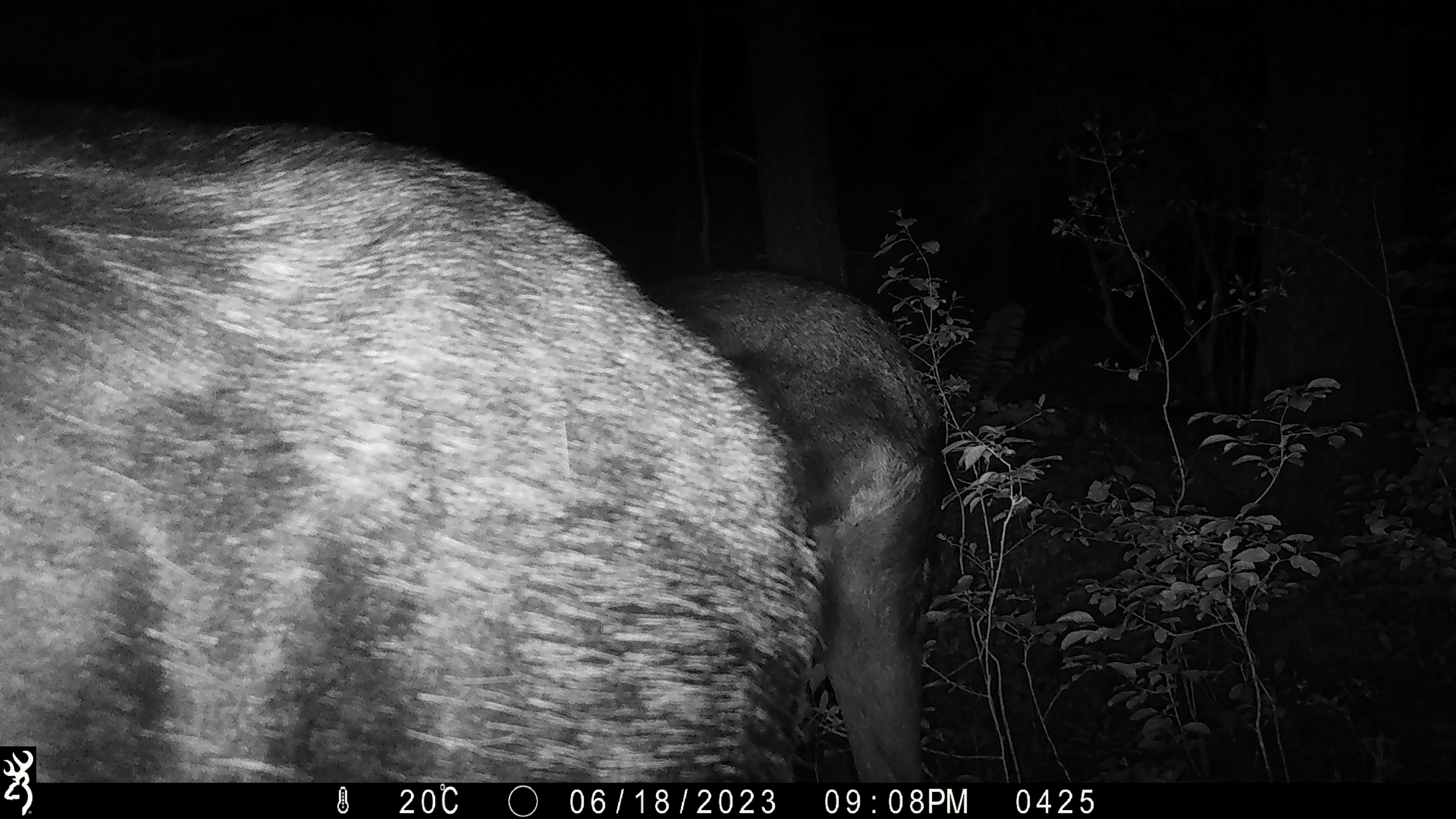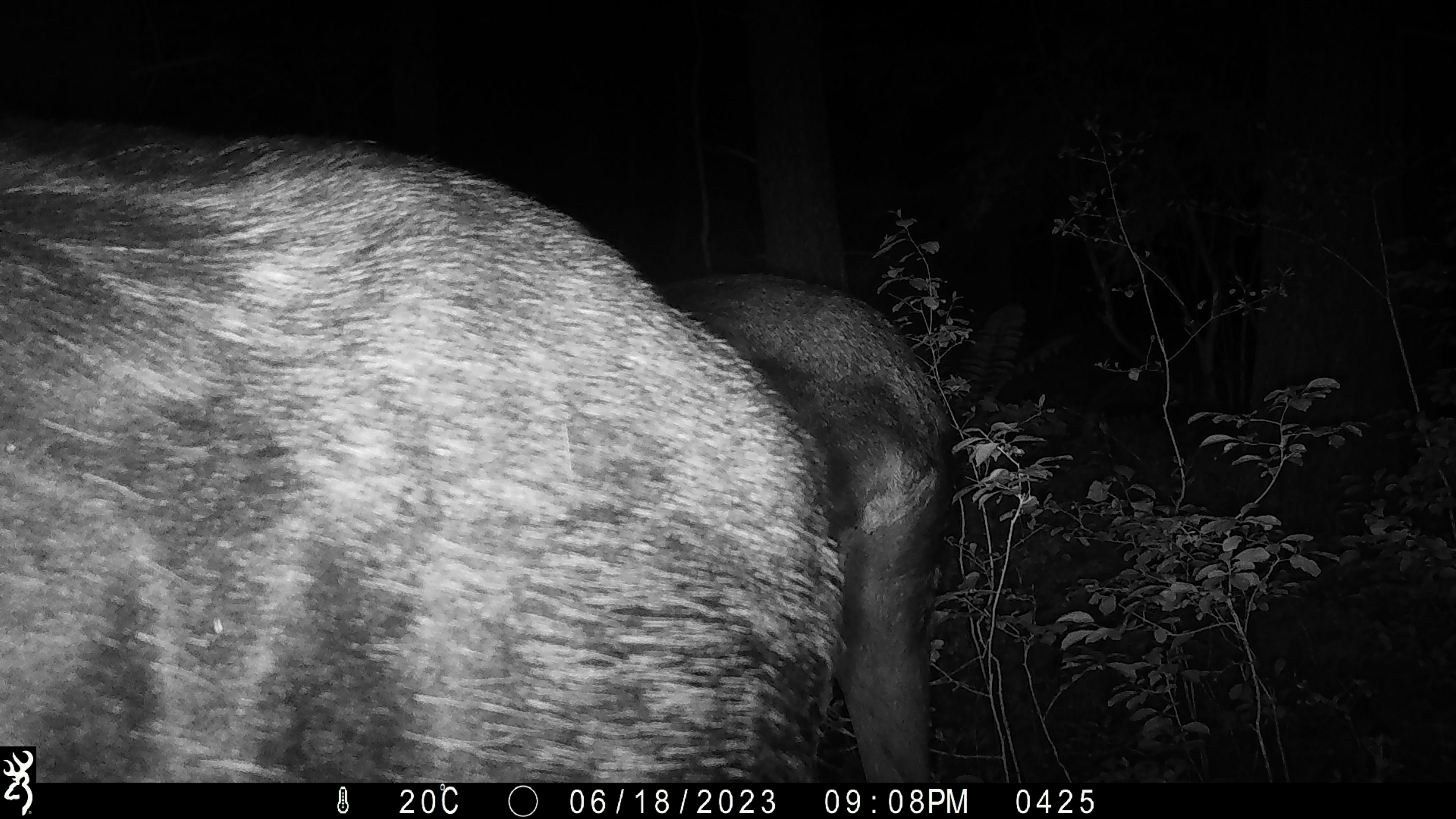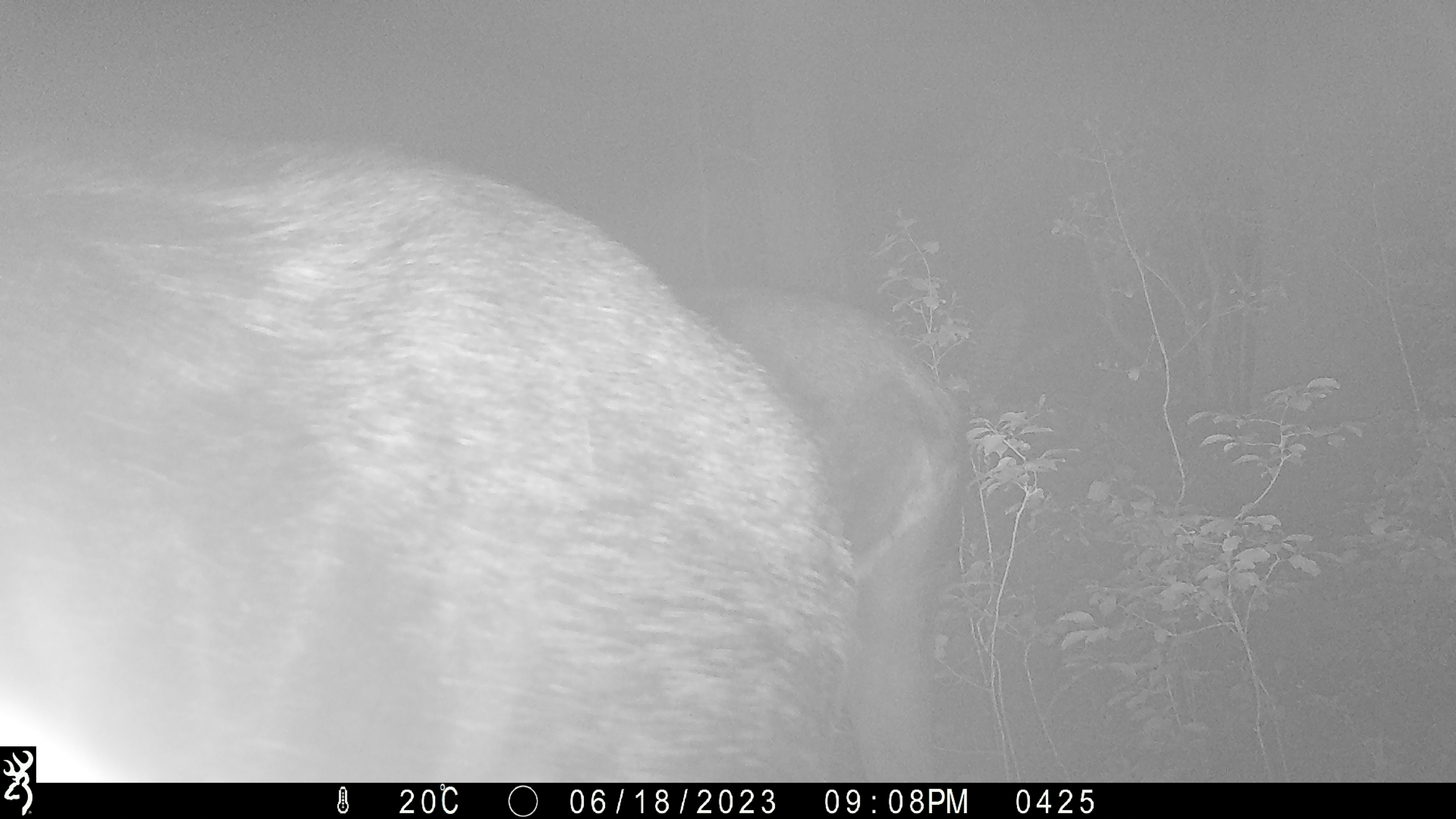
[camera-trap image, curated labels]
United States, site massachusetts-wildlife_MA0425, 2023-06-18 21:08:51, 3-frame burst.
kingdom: Animalia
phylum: Chordata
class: Mammalia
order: Artiodactyla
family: Cervidae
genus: Alces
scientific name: Alces alces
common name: moose